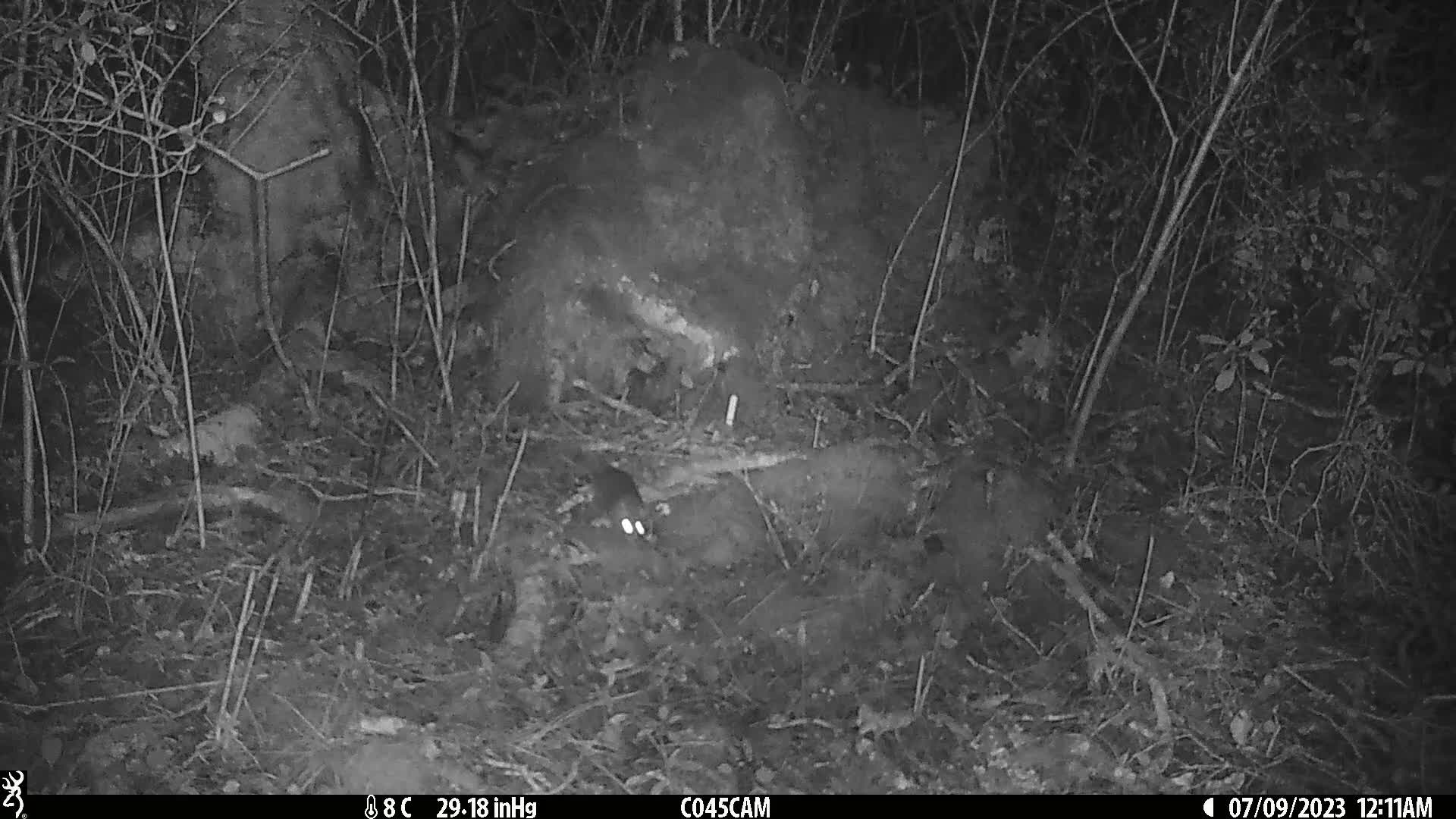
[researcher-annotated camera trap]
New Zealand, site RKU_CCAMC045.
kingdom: Animalia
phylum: Chordata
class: Mammalia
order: Rodentia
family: Muridae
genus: Rattus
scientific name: Rattus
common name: rat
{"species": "rat (Rattus)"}